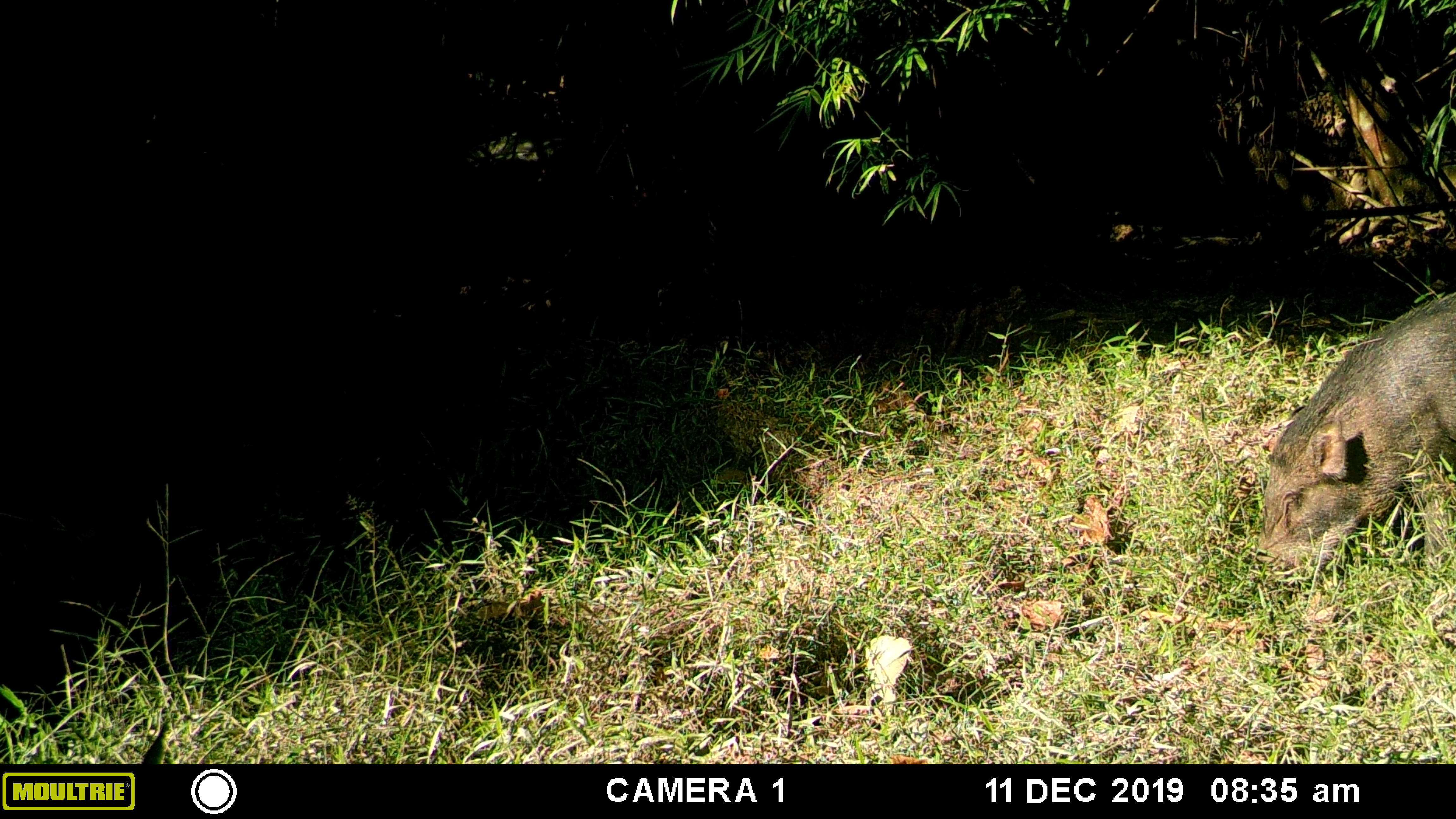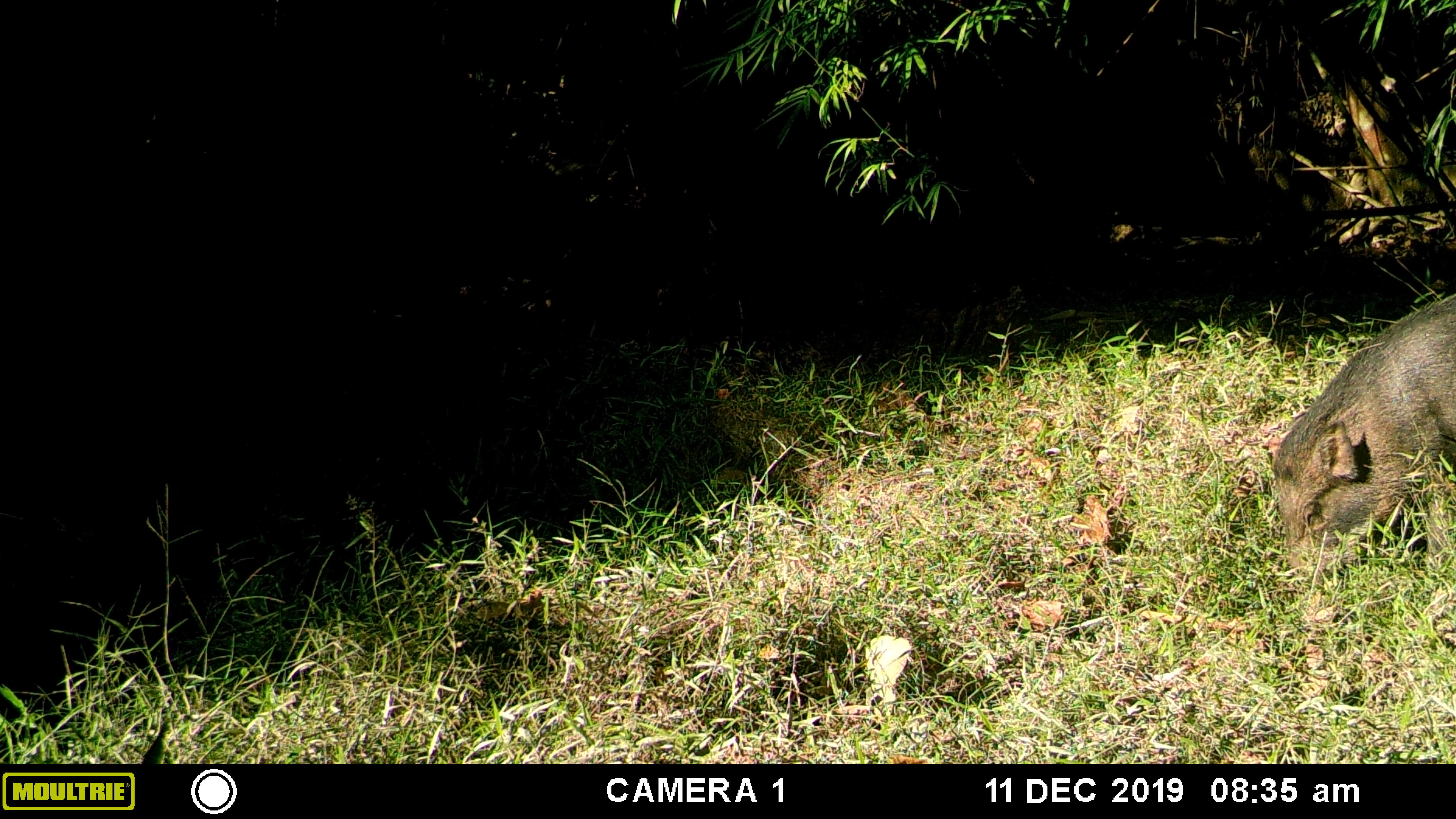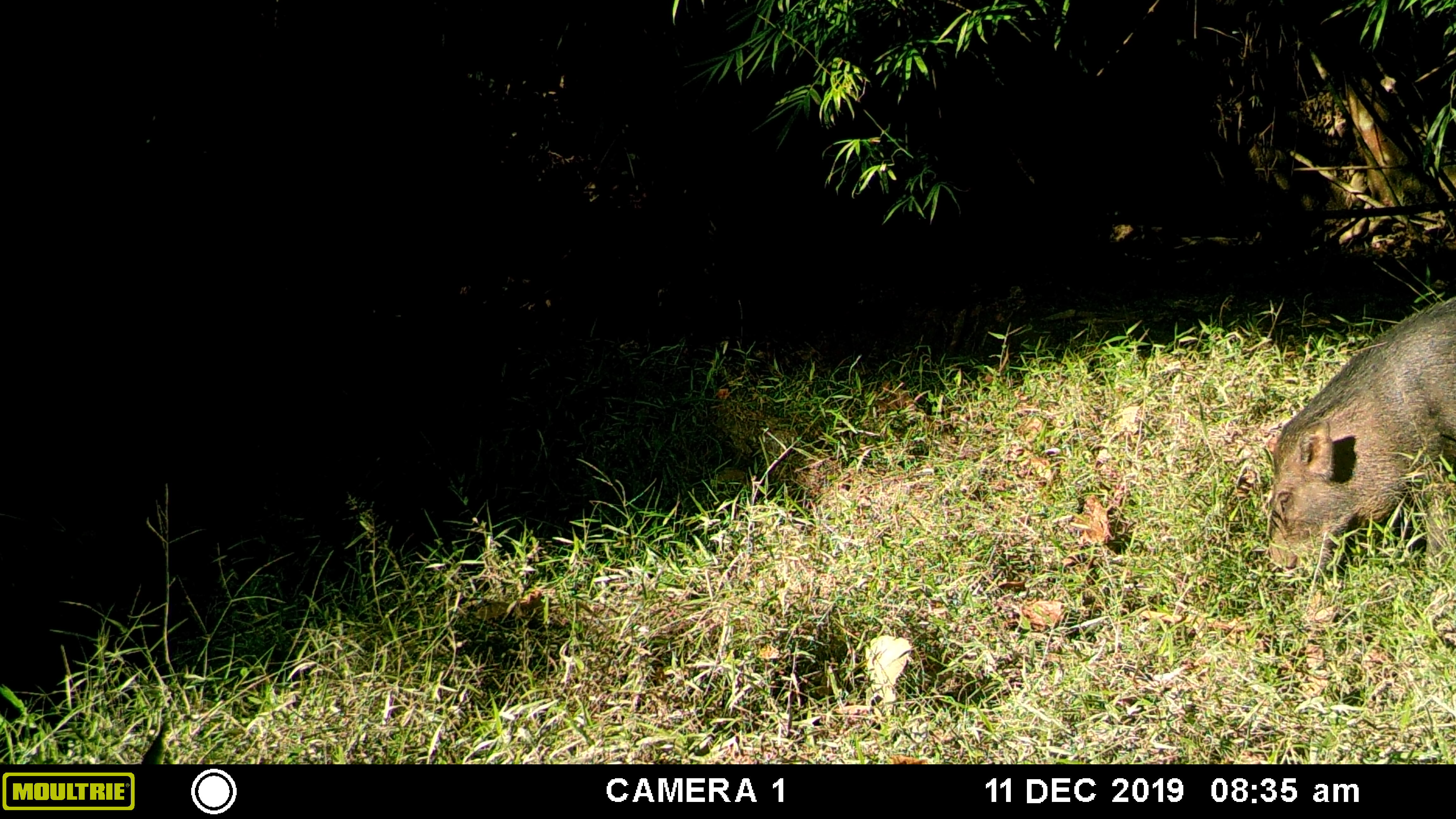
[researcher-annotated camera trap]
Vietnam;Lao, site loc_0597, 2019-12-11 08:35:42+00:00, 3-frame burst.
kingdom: Animalia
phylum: Chordata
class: Mammalia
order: Artiodactyla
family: Suidae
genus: Sus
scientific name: Sus scrofa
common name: eurasian wild pig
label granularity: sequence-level